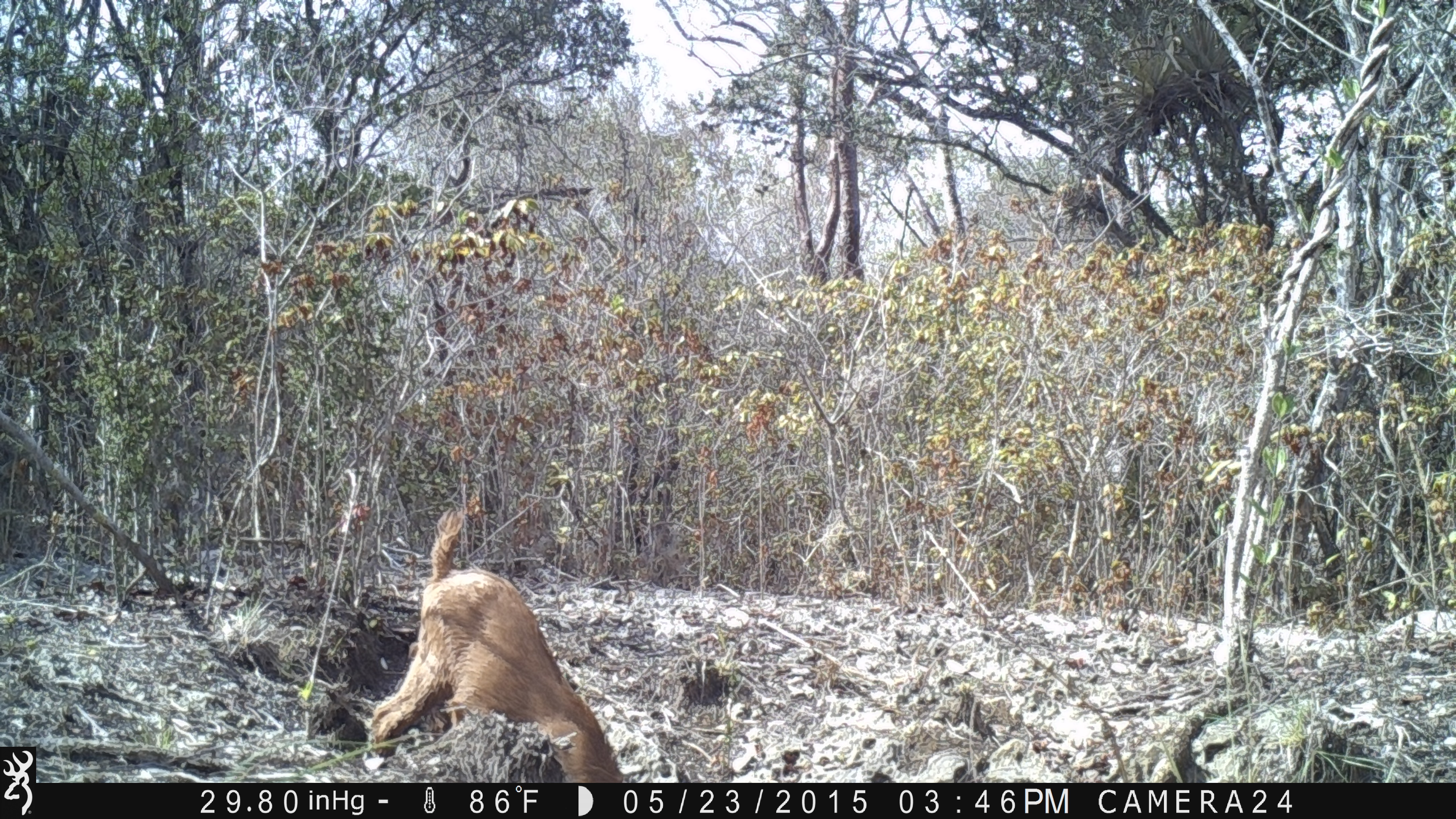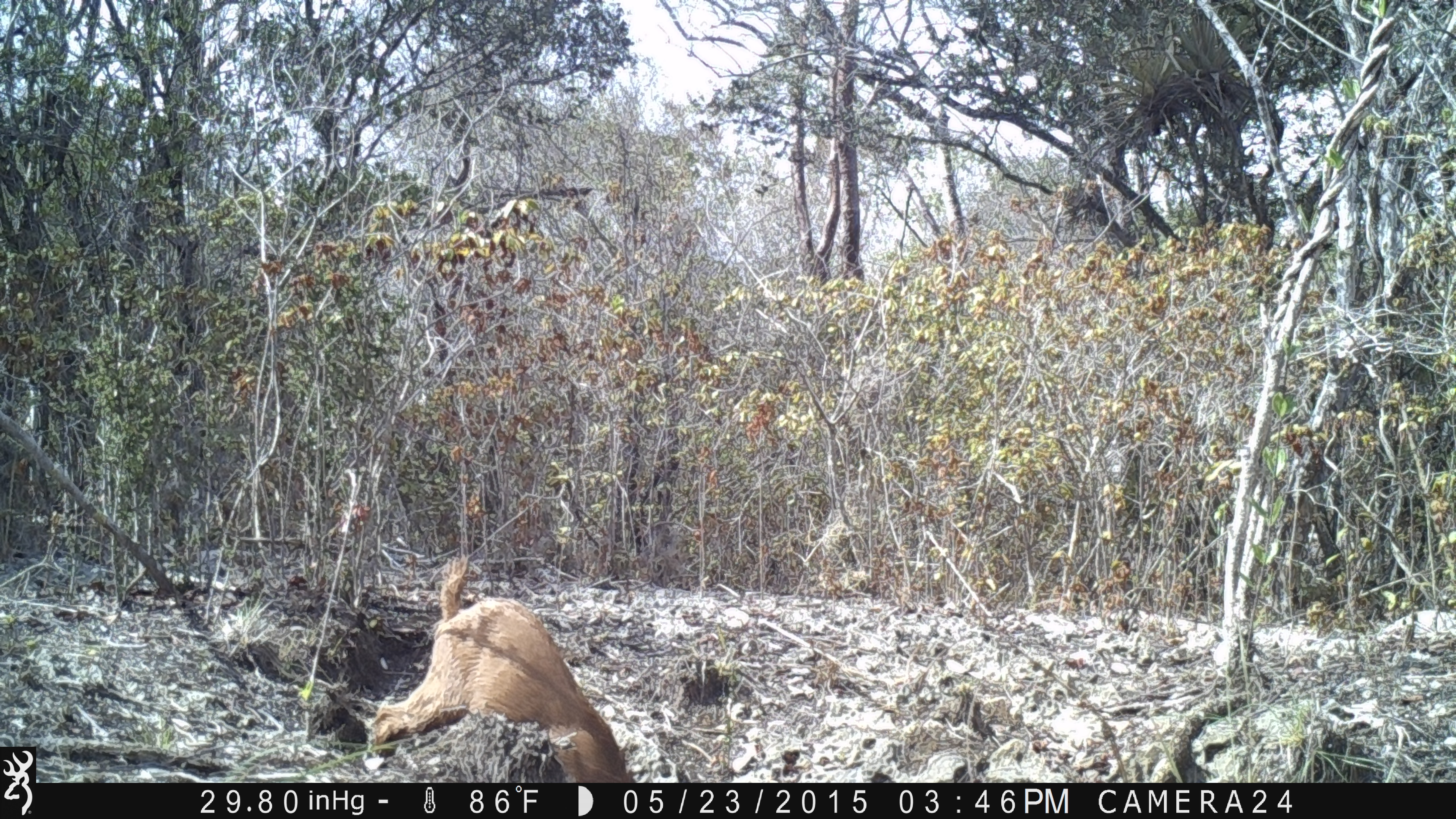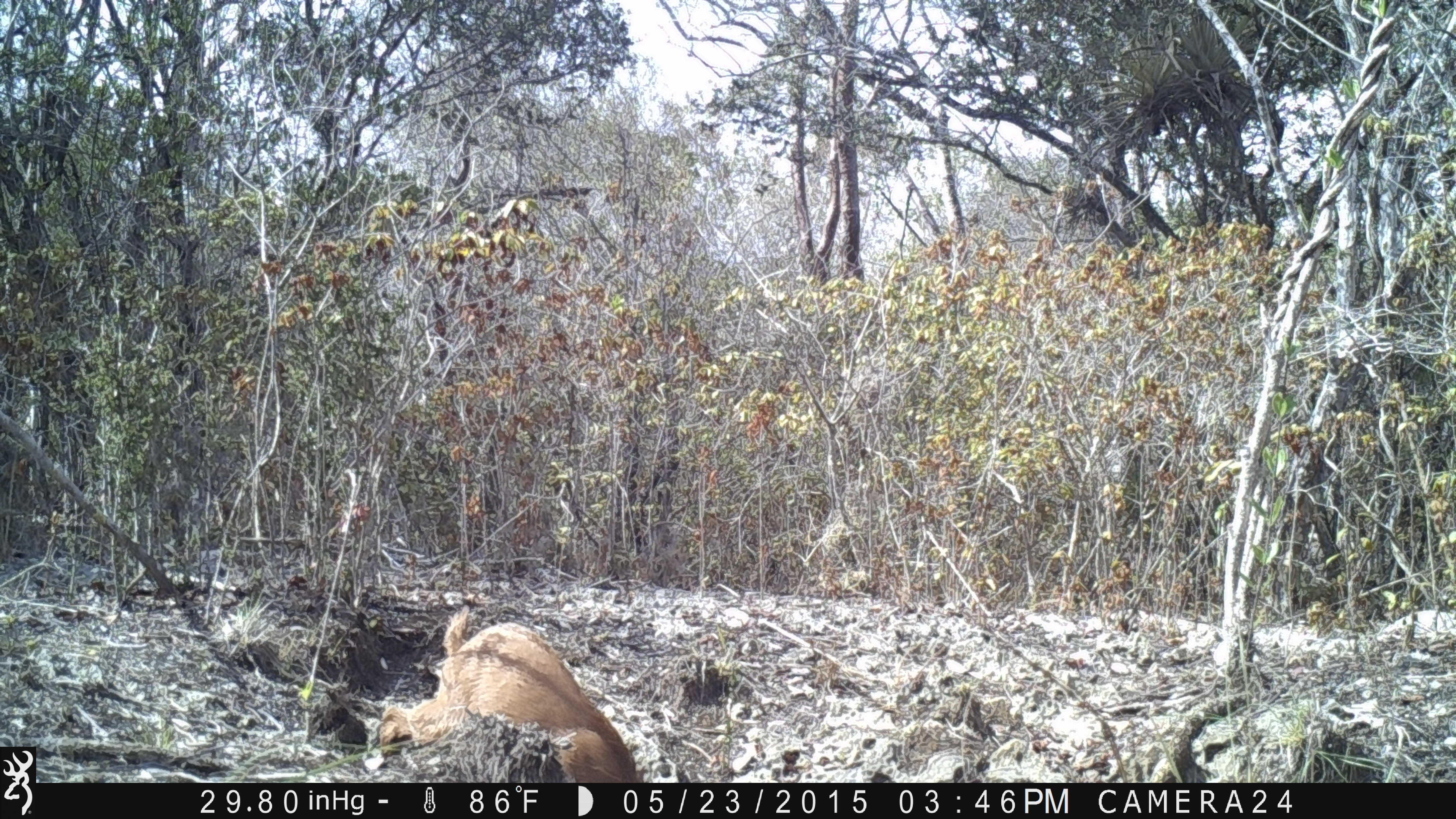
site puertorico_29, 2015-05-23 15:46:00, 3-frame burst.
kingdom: Animalia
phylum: Chordata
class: Mammalia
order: Artiodactyla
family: Bovidae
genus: Capra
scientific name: Capra hircus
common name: goat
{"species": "goat (Capra hircus)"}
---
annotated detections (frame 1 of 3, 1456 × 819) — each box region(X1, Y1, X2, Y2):
goat: region(360, 500, 624, 783)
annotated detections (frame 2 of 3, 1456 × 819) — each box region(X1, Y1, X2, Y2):
goat: region(357, 554, 635, 782)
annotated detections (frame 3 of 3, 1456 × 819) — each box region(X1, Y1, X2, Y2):
goat: region(365, 602, 643, 780)